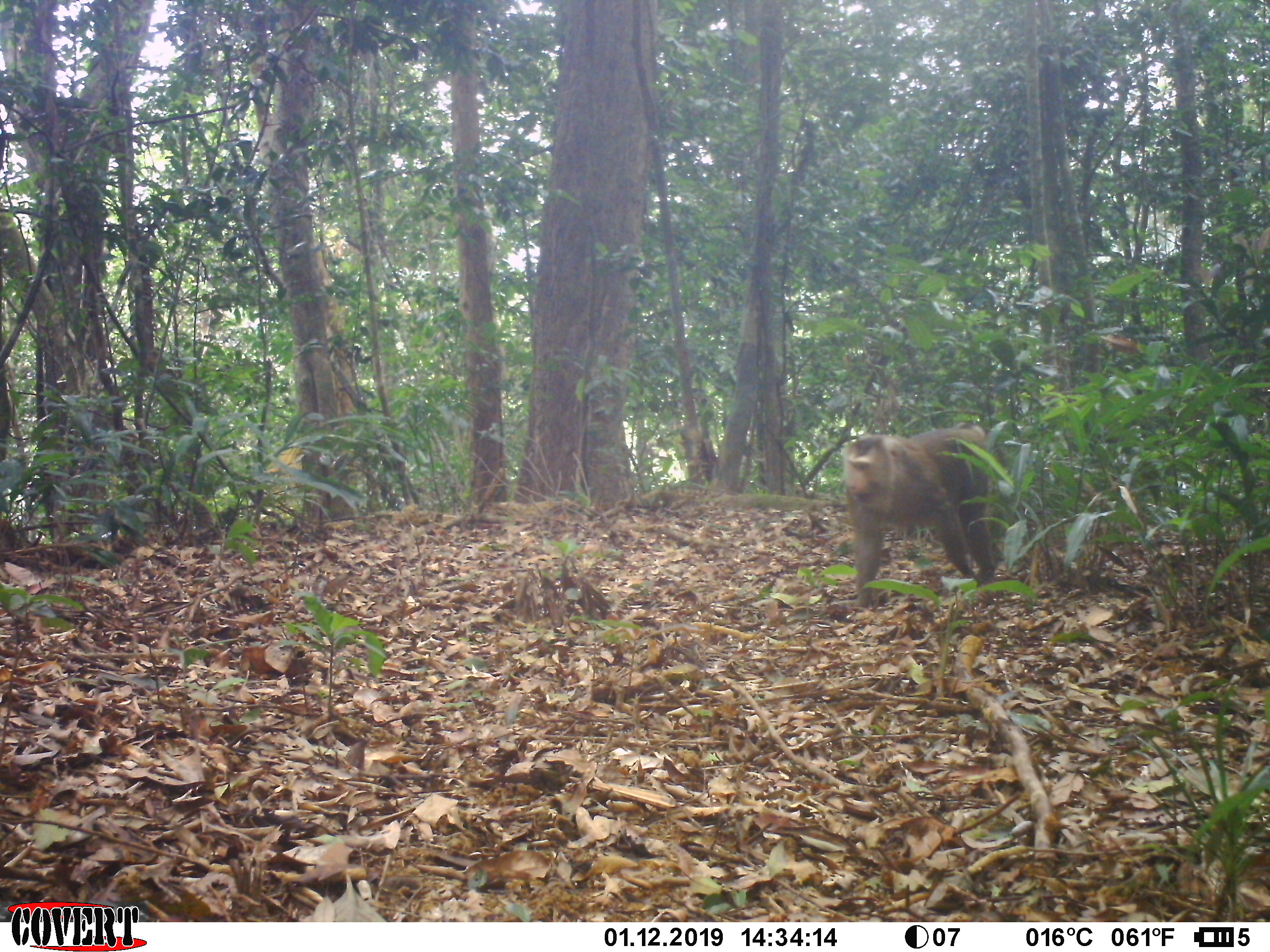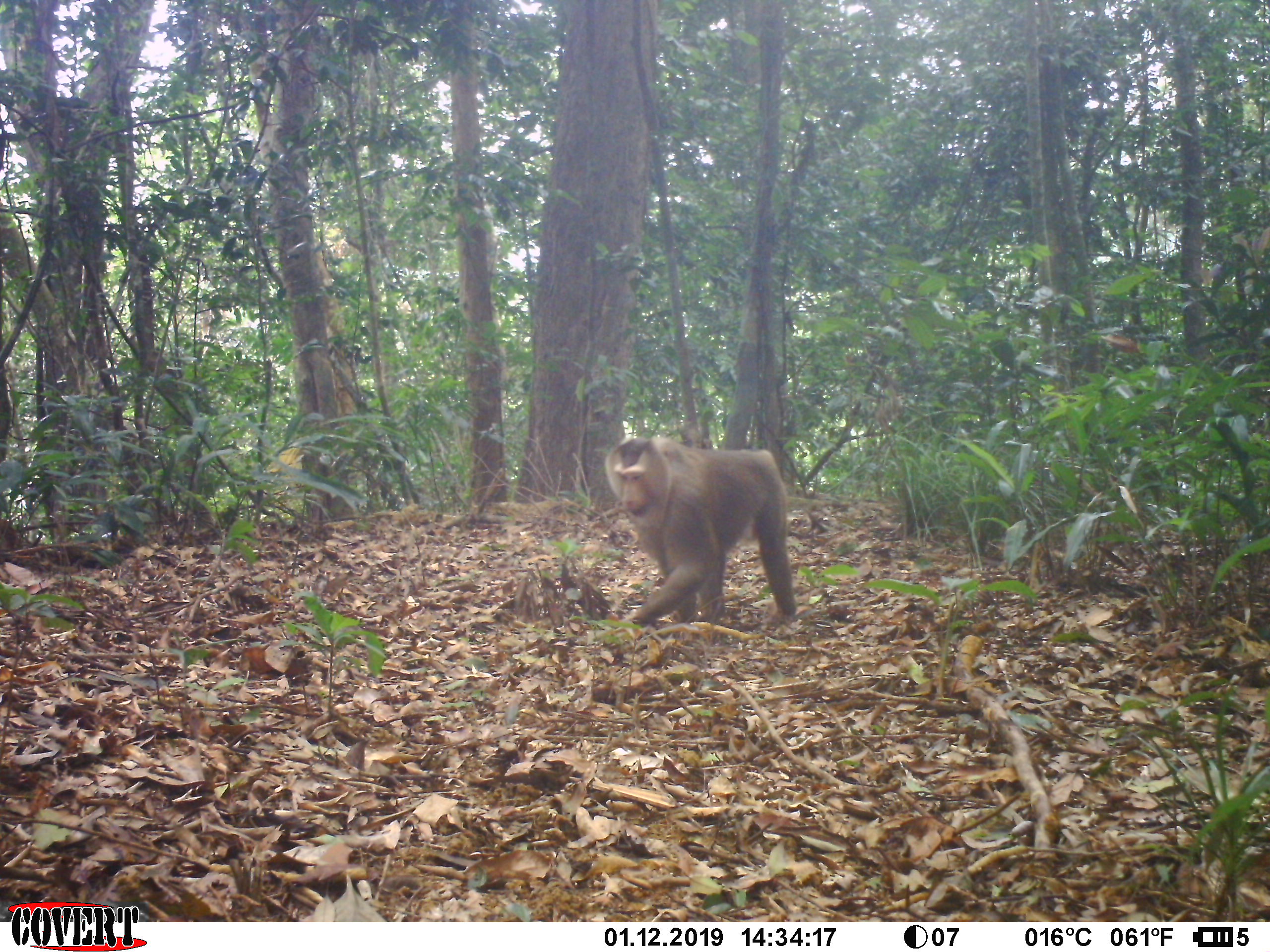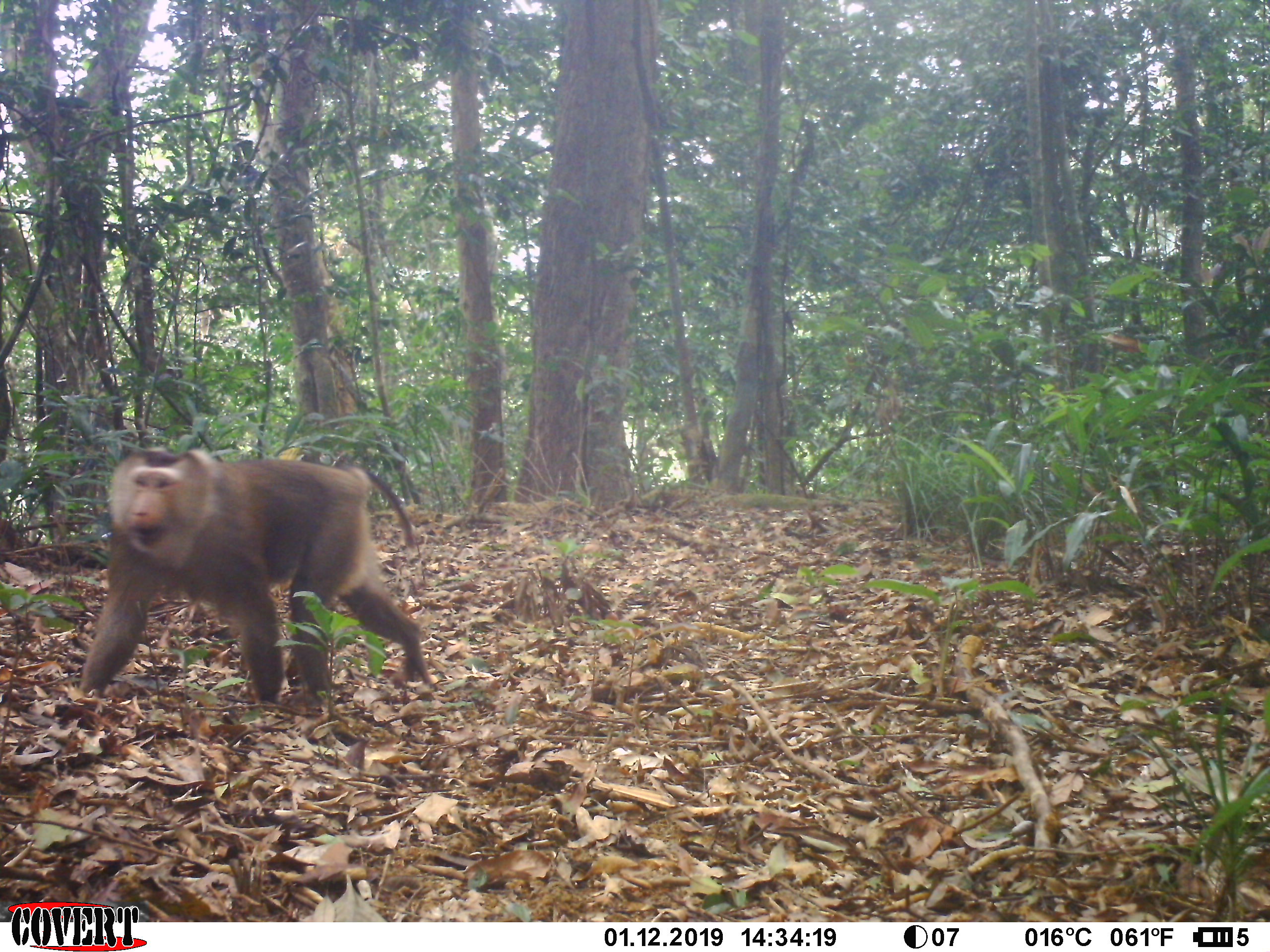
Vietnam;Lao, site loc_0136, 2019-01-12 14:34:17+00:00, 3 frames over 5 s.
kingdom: Animalia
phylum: Chordata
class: Mammalia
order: Primates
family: Cercopithecidae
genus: Macaca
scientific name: Macaca nemestrina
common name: pig-tailed macaque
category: pig tailed macaque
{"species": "pig tailed macaque (pig-tailed macaque) (Macaca nemestrina)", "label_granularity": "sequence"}